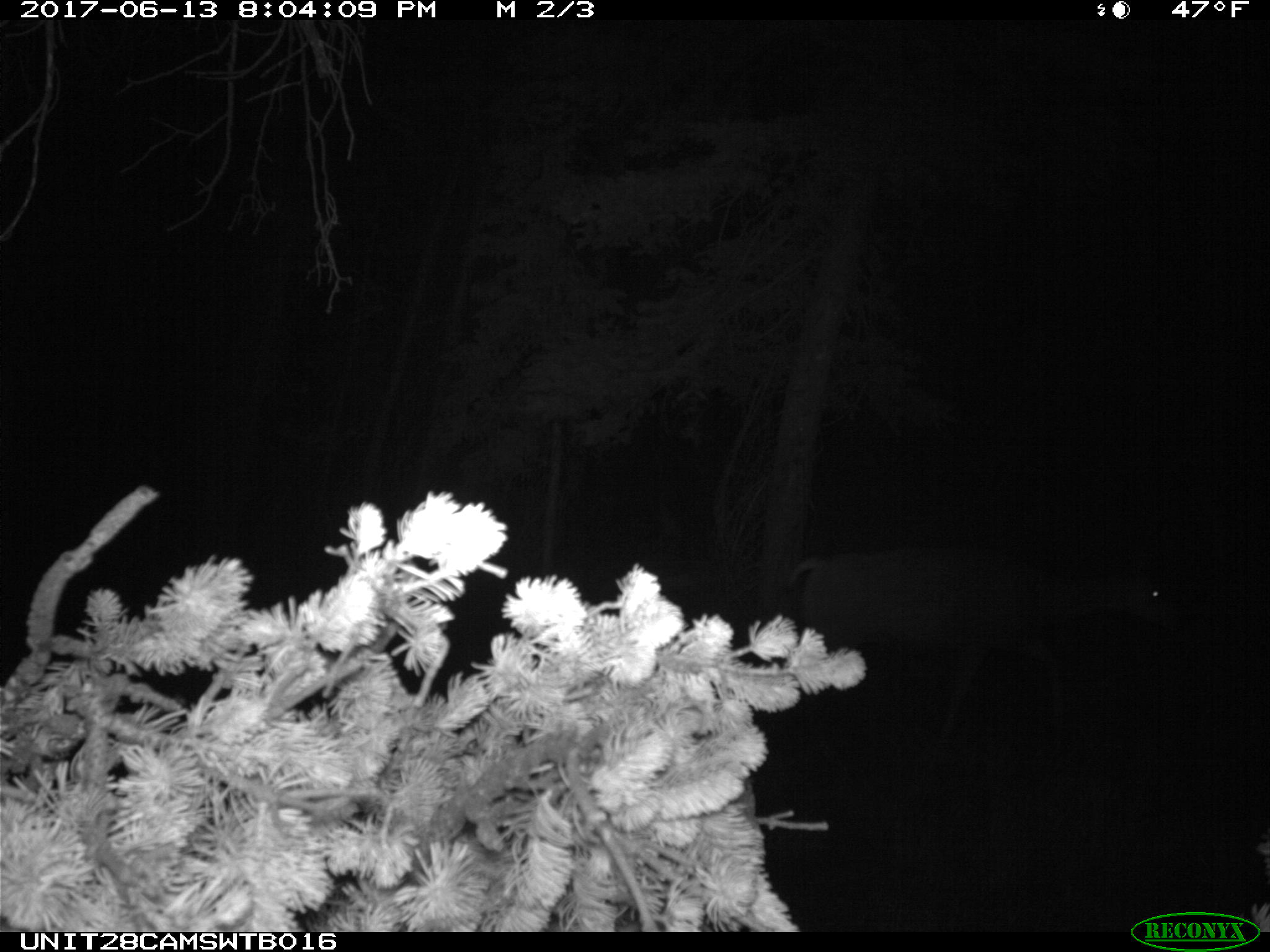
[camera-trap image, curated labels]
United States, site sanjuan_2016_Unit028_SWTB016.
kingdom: Animalia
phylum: Chordata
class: Mammalia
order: Artiodactyla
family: Cervidae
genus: Odocoileus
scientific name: Odocoileus hemionus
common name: mule deer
Odocoileus hemionus (mule deer).